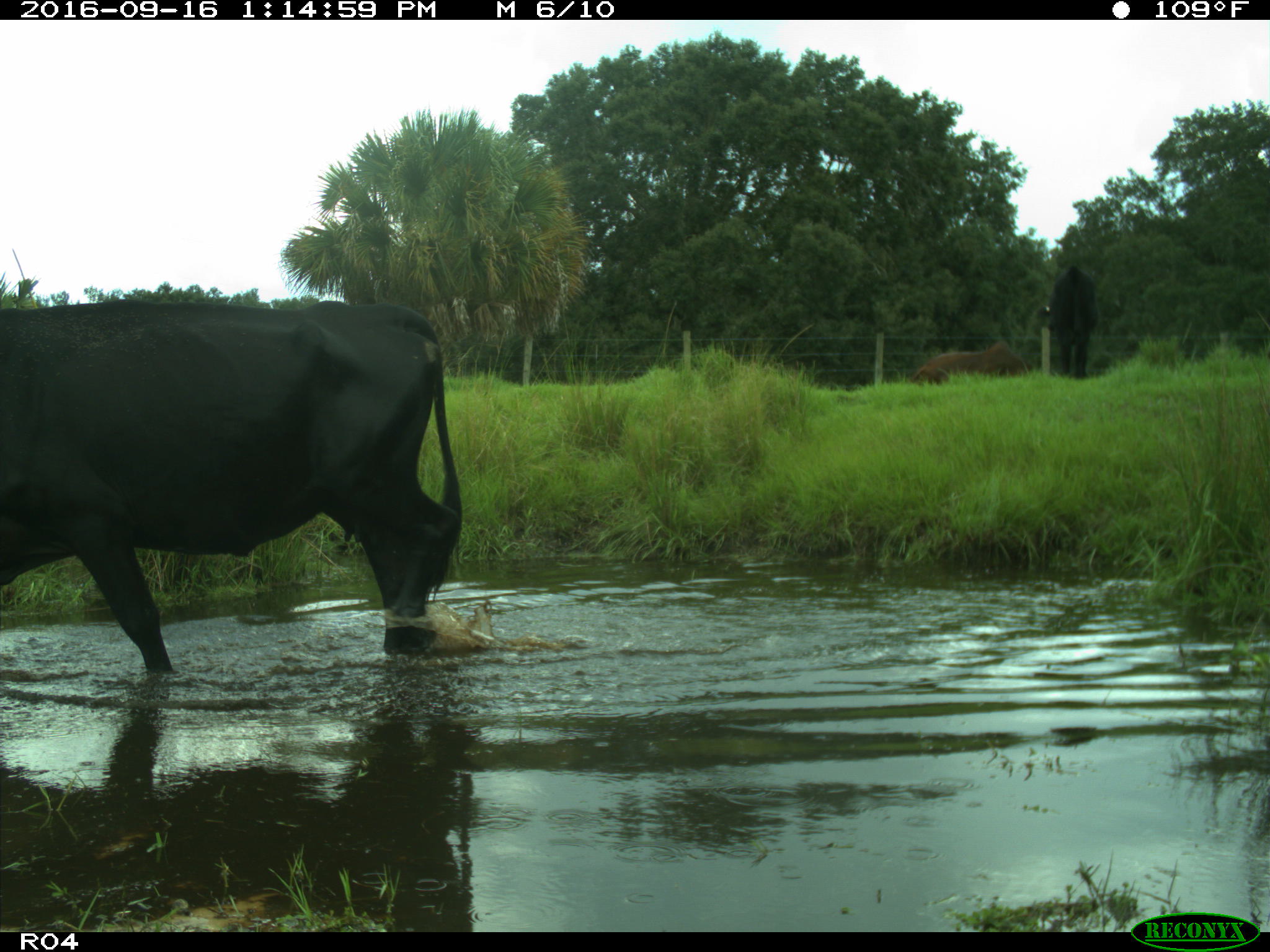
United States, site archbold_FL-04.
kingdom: Animalia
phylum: Chordata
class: Mammalia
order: Artiodactyla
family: Bovidae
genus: Bos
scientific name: Bos taurus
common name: domestic cow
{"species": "Bos taurus (domestic cow)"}